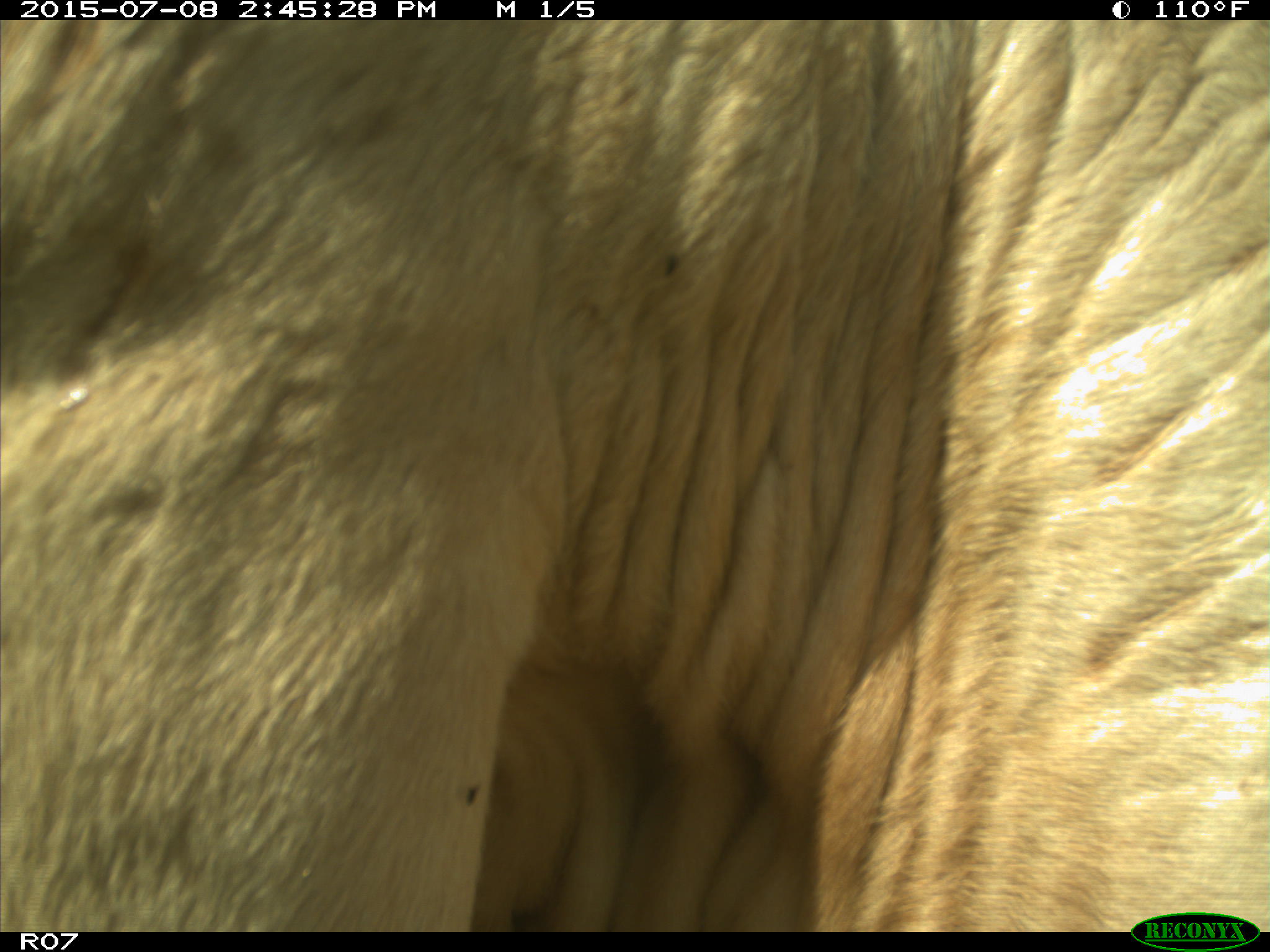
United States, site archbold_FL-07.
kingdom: Animalia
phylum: Chordata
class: Mammalia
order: Artiodactyla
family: Bovidae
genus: Bos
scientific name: Bos taurus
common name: domestic cow